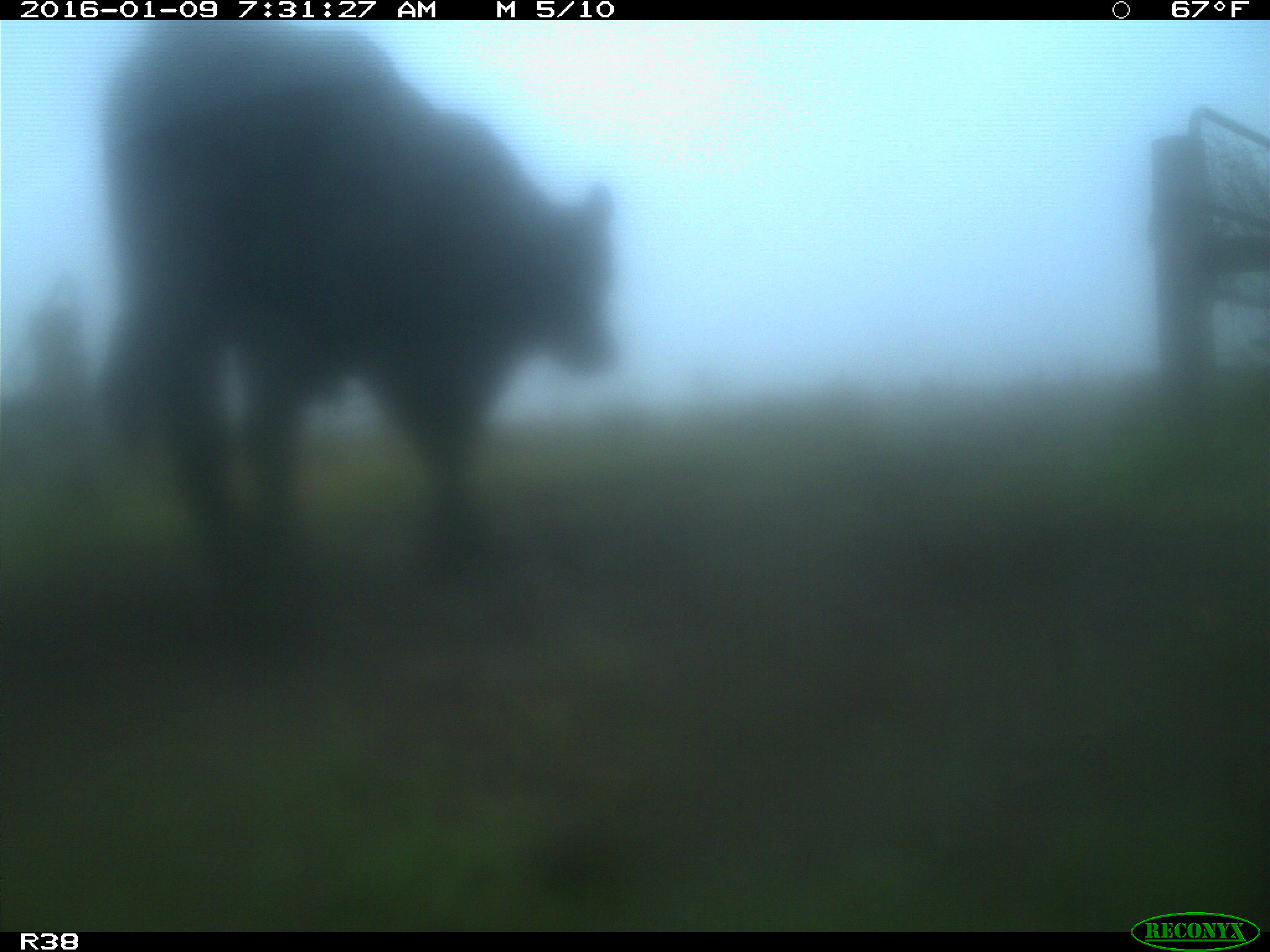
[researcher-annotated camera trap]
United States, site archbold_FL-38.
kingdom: Animalia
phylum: Chordata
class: Mammalia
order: Artiodactyla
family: Bovidae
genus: Bos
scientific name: Bos taurus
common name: domestic cow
Bos taurus (domestic cow).